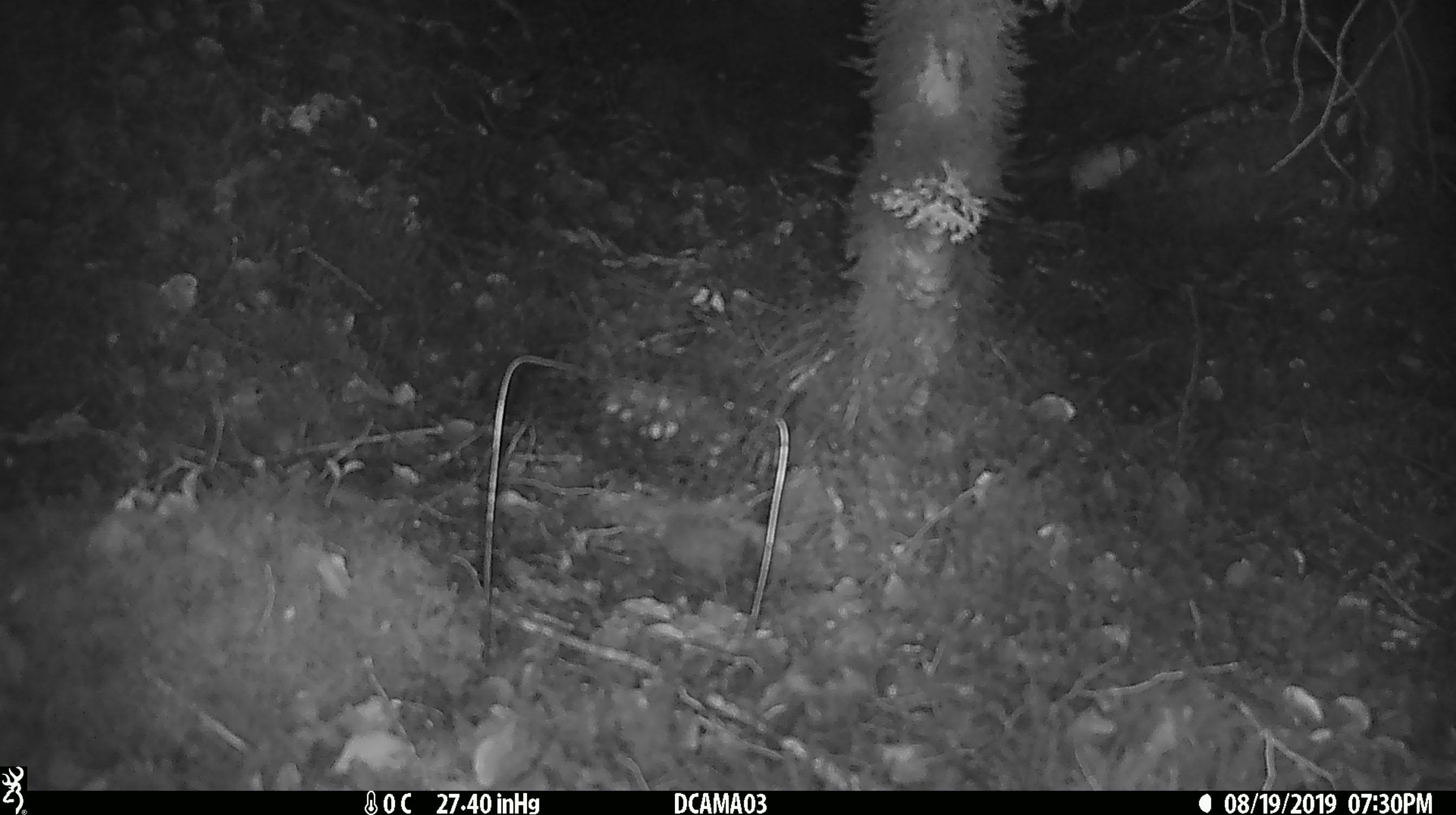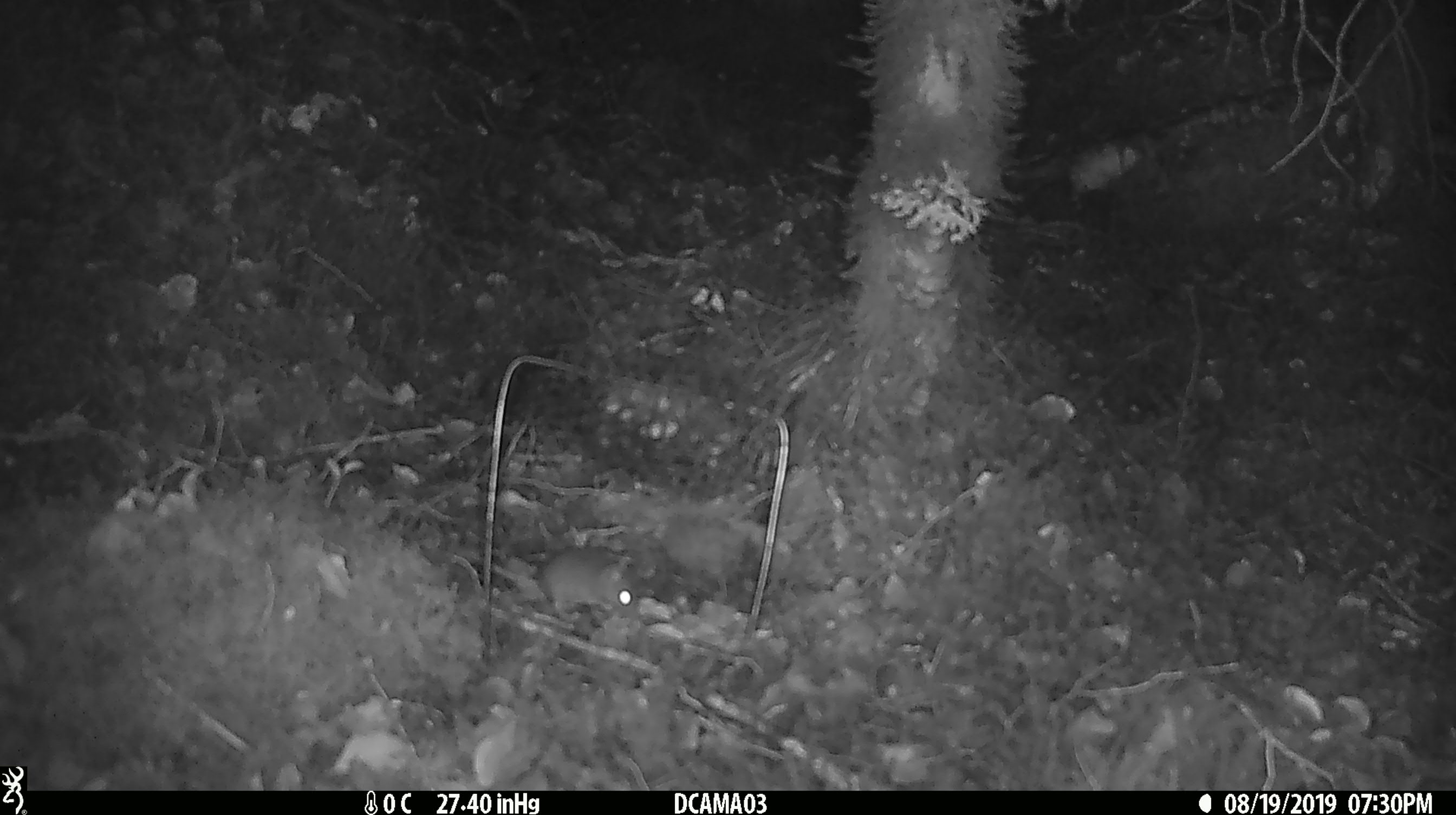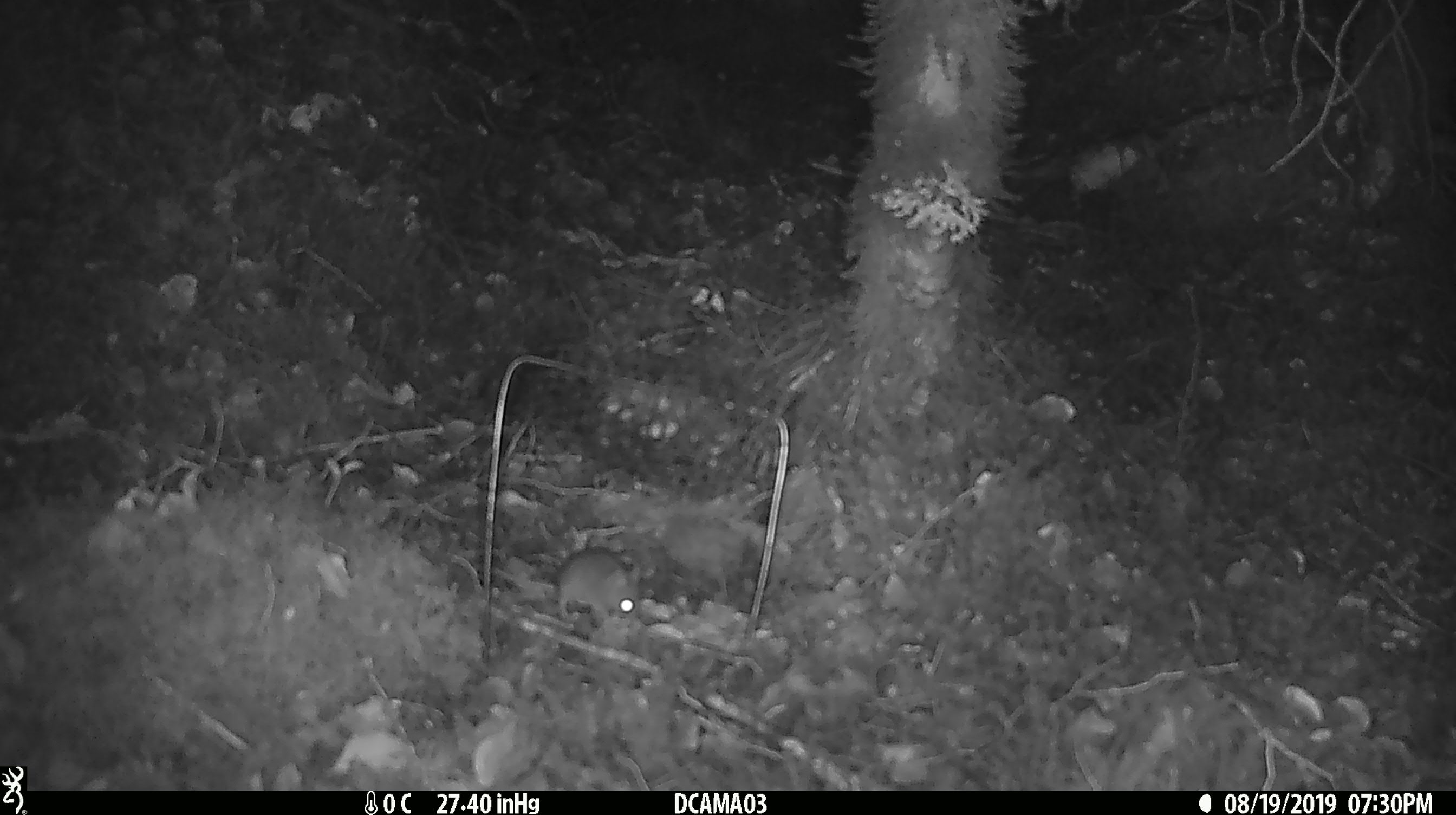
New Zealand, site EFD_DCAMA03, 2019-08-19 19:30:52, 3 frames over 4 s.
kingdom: Animalia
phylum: Chordata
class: Mammalia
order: Rodentia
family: Muridae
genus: Mus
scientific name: Mus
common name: mouse